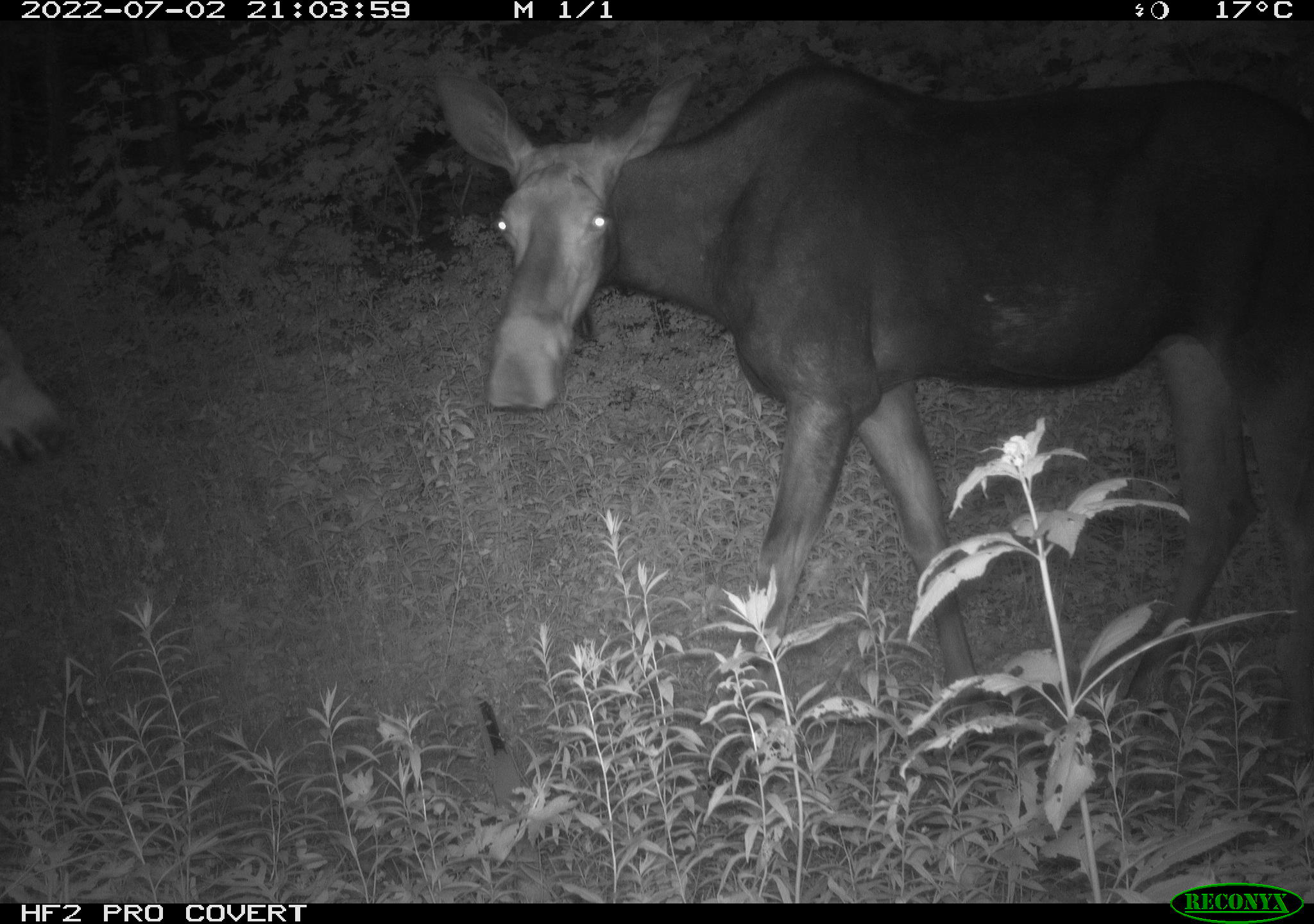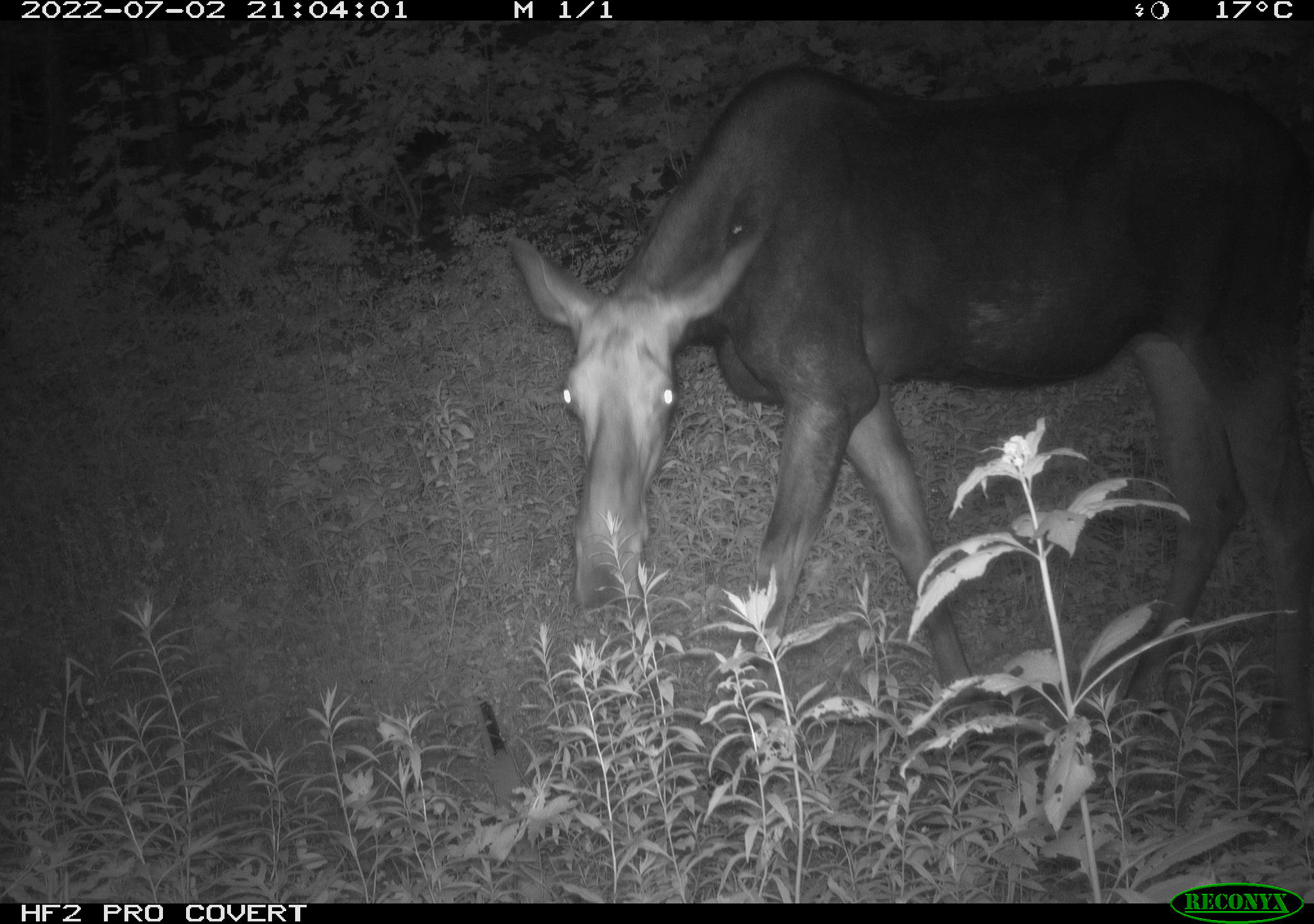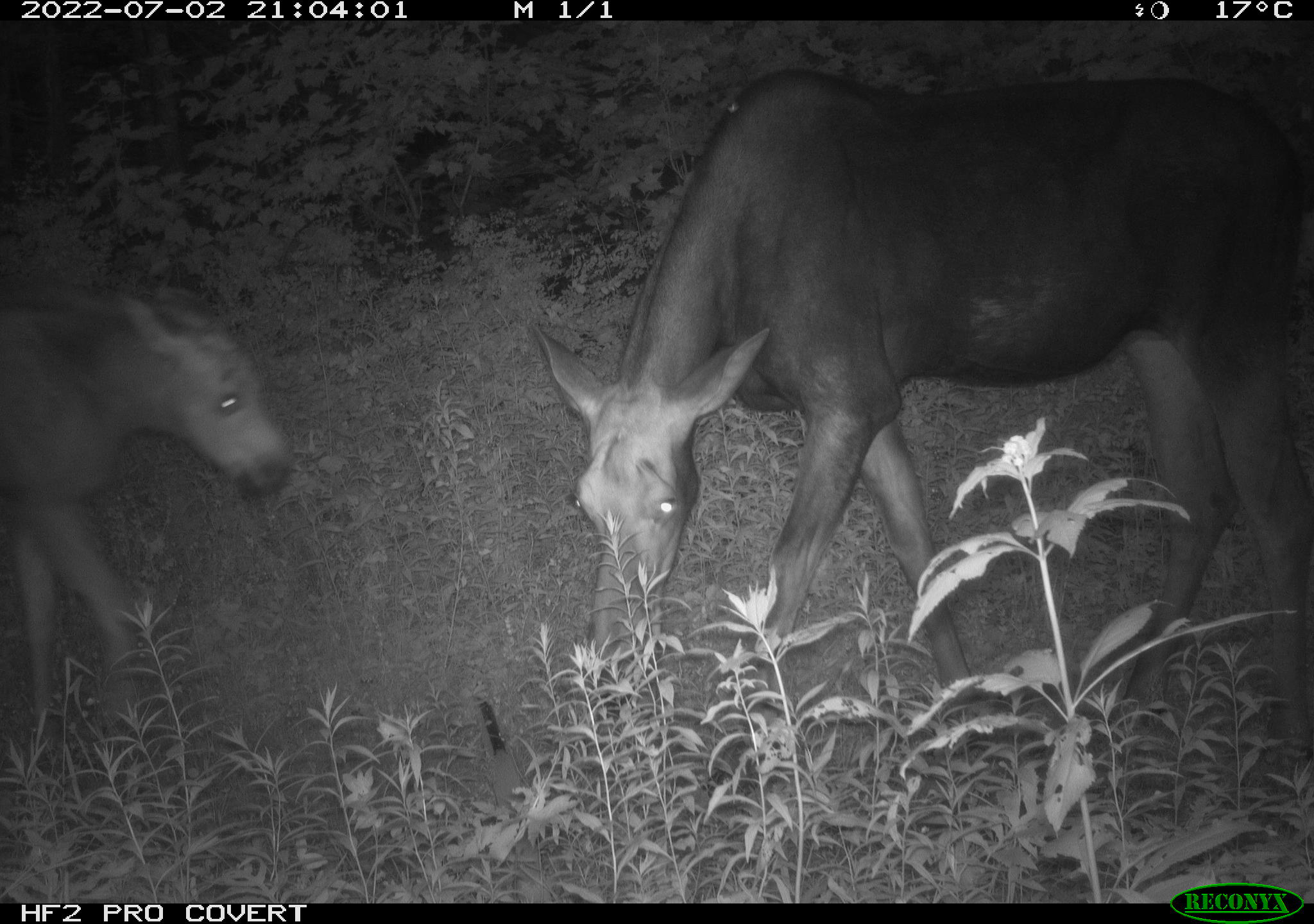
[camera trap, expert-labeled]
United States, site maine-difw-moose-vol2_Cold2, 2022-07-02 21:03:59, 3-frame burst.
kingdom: Animalia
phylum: Chordata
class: Mammalia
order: Artiodactyla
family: Cervidae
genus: Alces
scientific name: Alces alces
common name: moose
Moose (Alces alces).